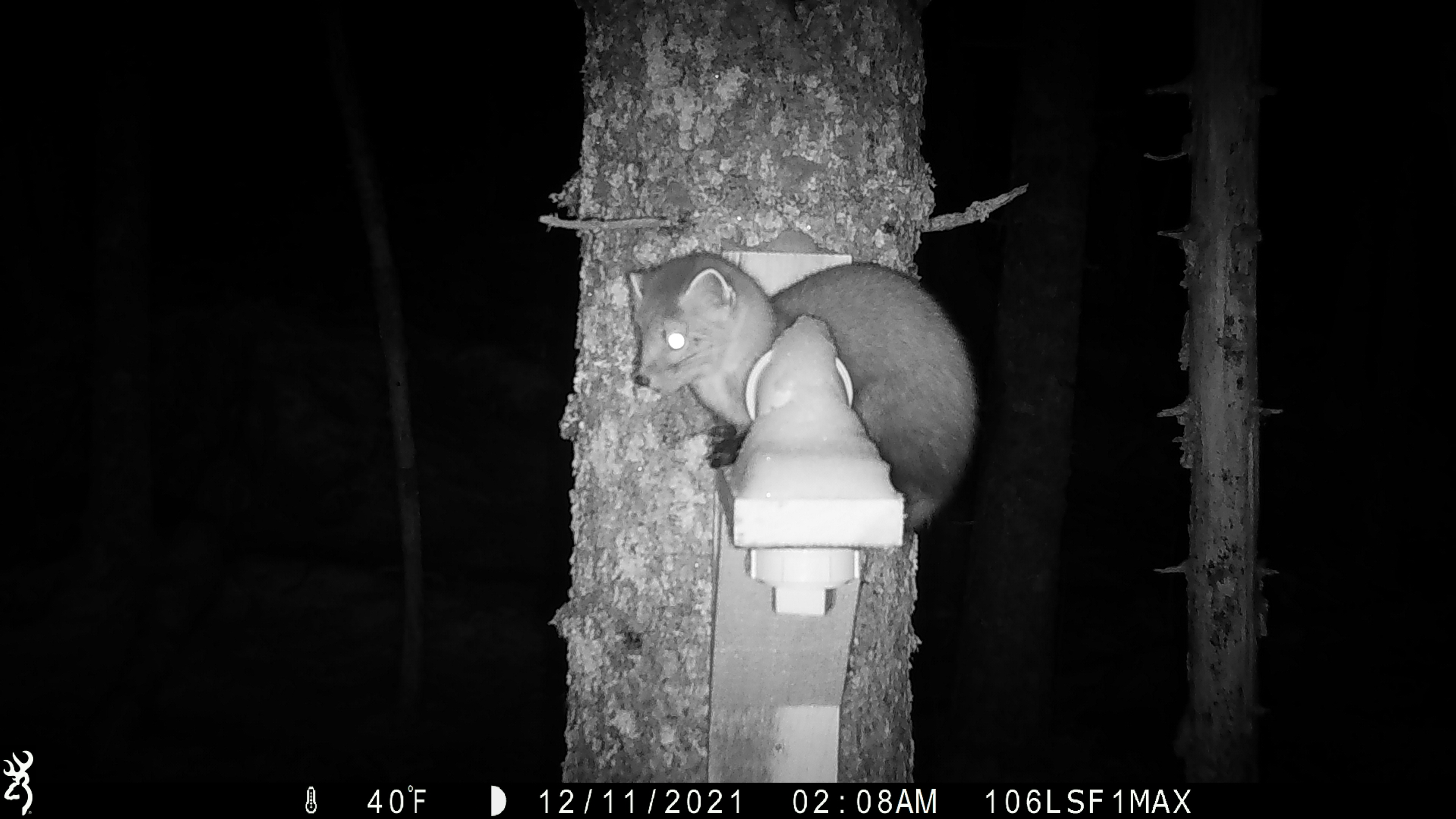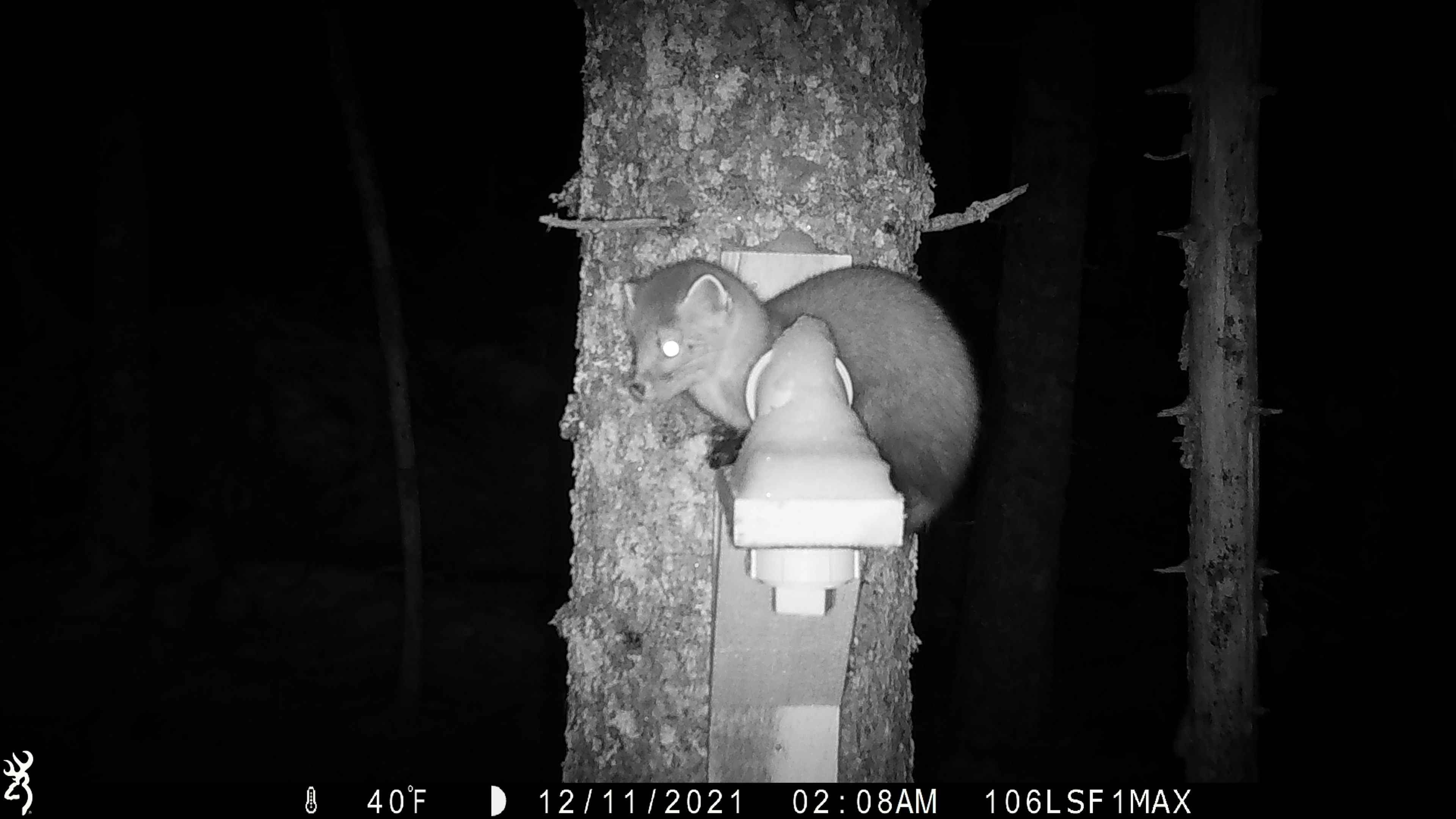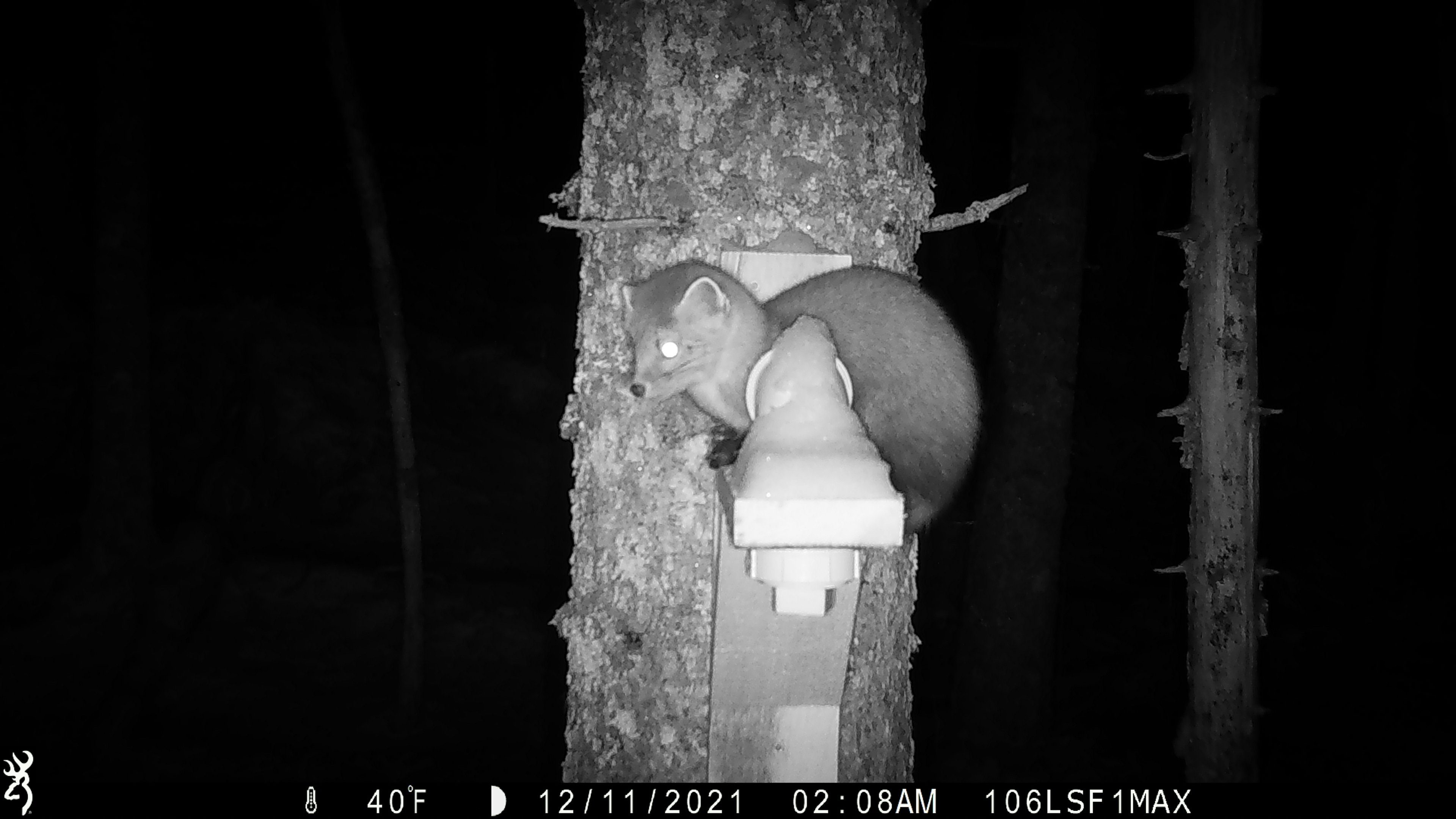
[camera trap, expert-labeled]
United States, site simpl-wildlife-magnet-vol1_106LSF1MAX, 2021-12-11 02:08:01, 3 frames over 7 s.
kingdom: Animalia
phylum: Chordata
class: Mammalia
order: Carnivora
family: Mustelidae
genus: Martes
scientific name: Martes americana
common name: american marten